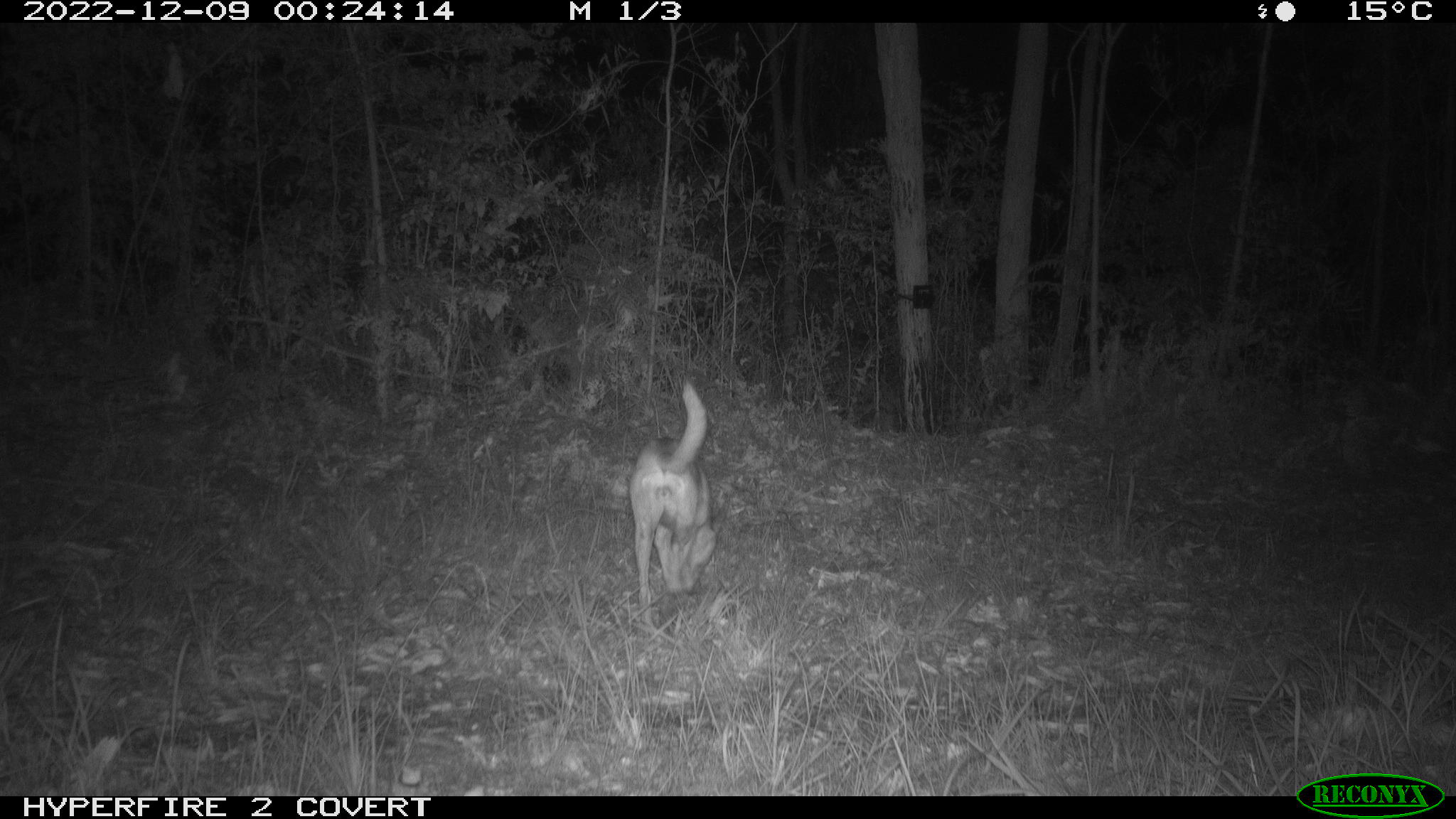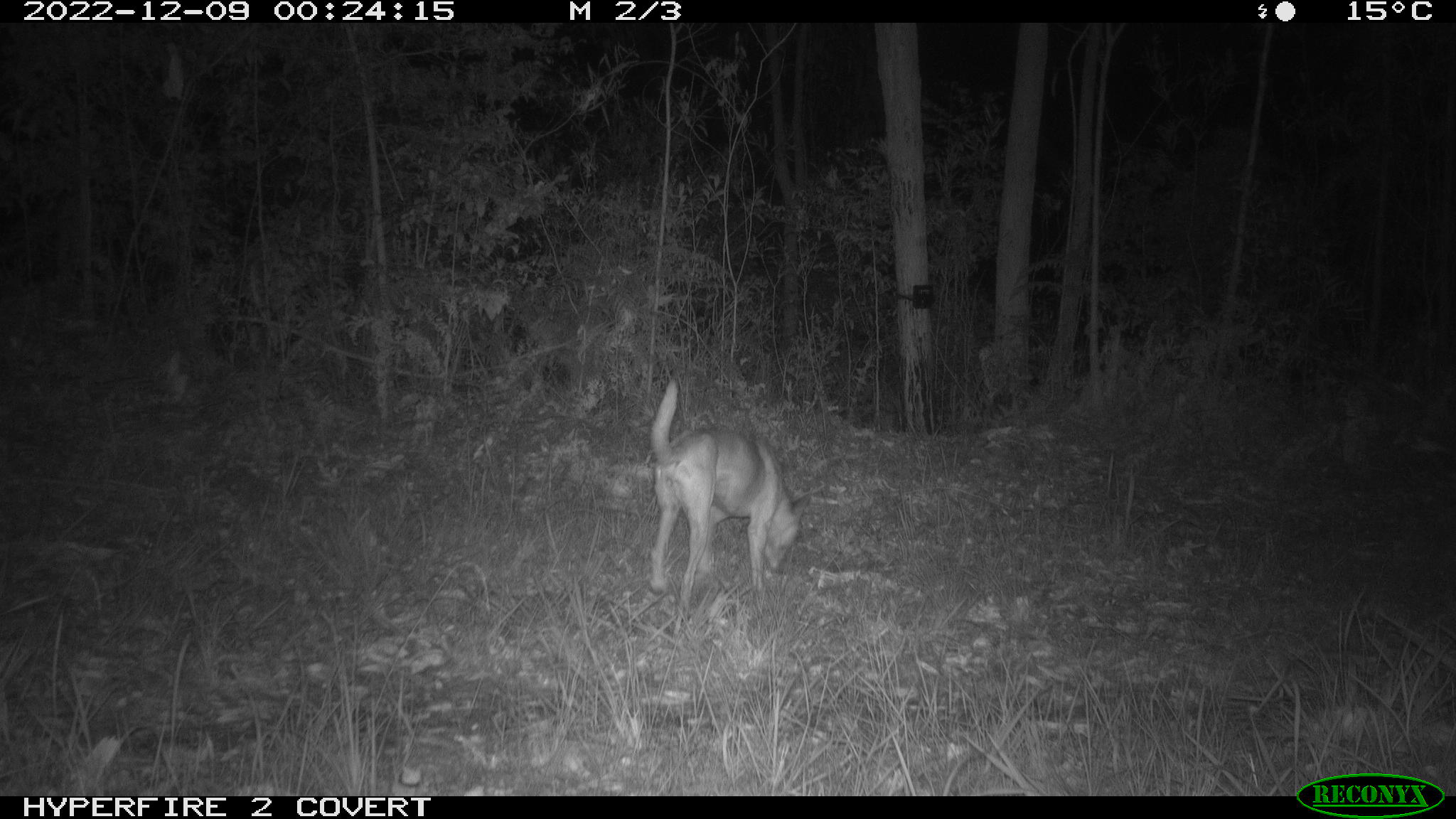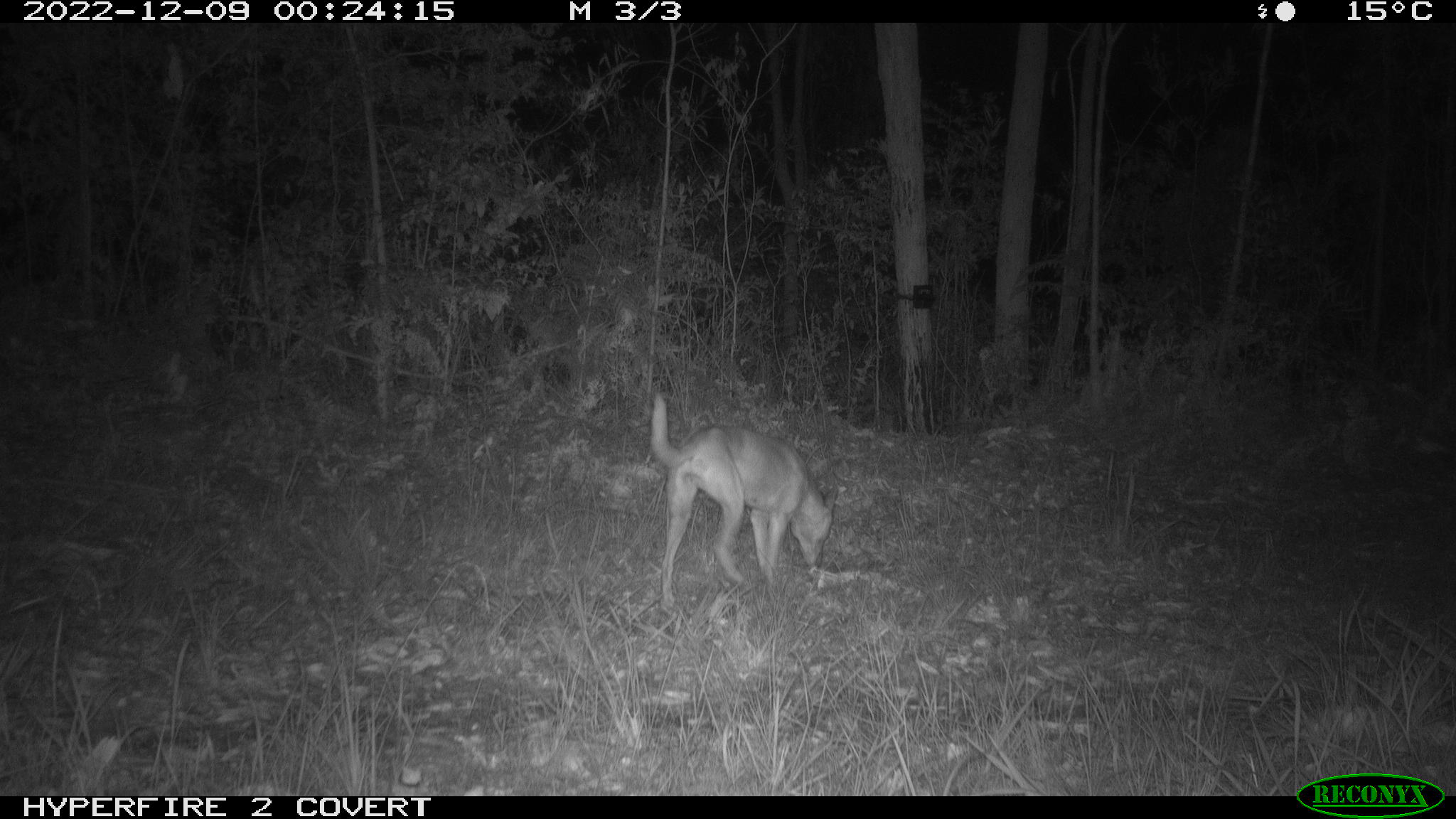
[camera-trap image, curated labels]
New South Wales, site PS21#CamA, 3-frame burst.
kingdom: Animalia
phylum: Chordata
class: Mammalia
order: Carnivora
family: Canidae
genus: Canis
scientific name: Canis familiaris dingo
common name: dingo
Dingo (Canis familiaris dingo).